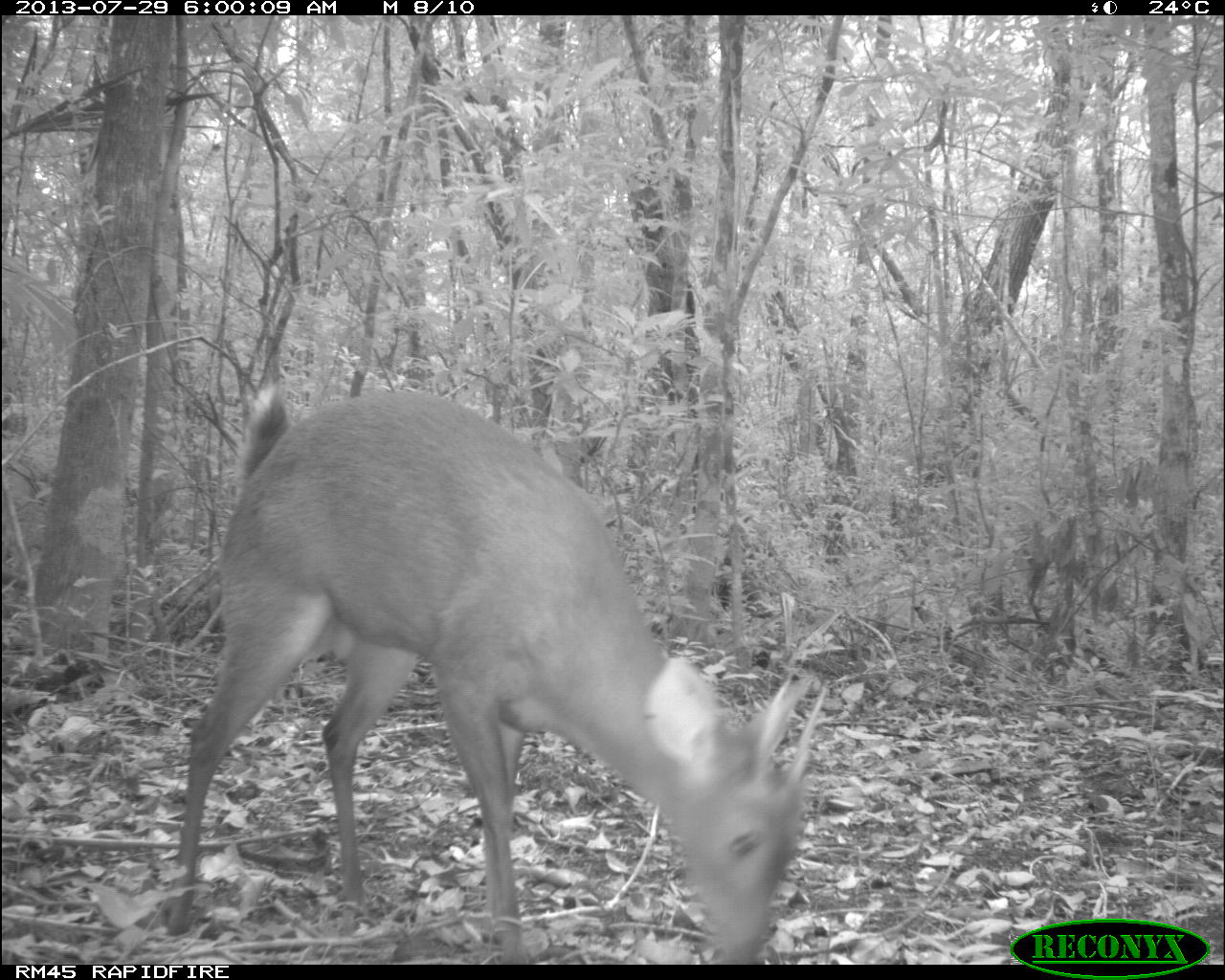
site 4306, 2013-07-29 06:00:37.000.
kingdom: Animalia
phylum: Chordata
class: Mammalia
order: Artiodactyla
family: Cervidae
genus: Mazama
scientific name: Mazama temama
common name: central american red brocket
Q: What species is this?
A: Mazama temama (central american red brocket).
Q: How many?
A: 1.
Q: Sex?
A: Male.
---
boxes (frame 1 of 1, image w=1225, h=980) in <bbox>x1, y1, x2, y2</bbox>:
mazama temama: <bbox>160, 378, 829, 964</bbox>